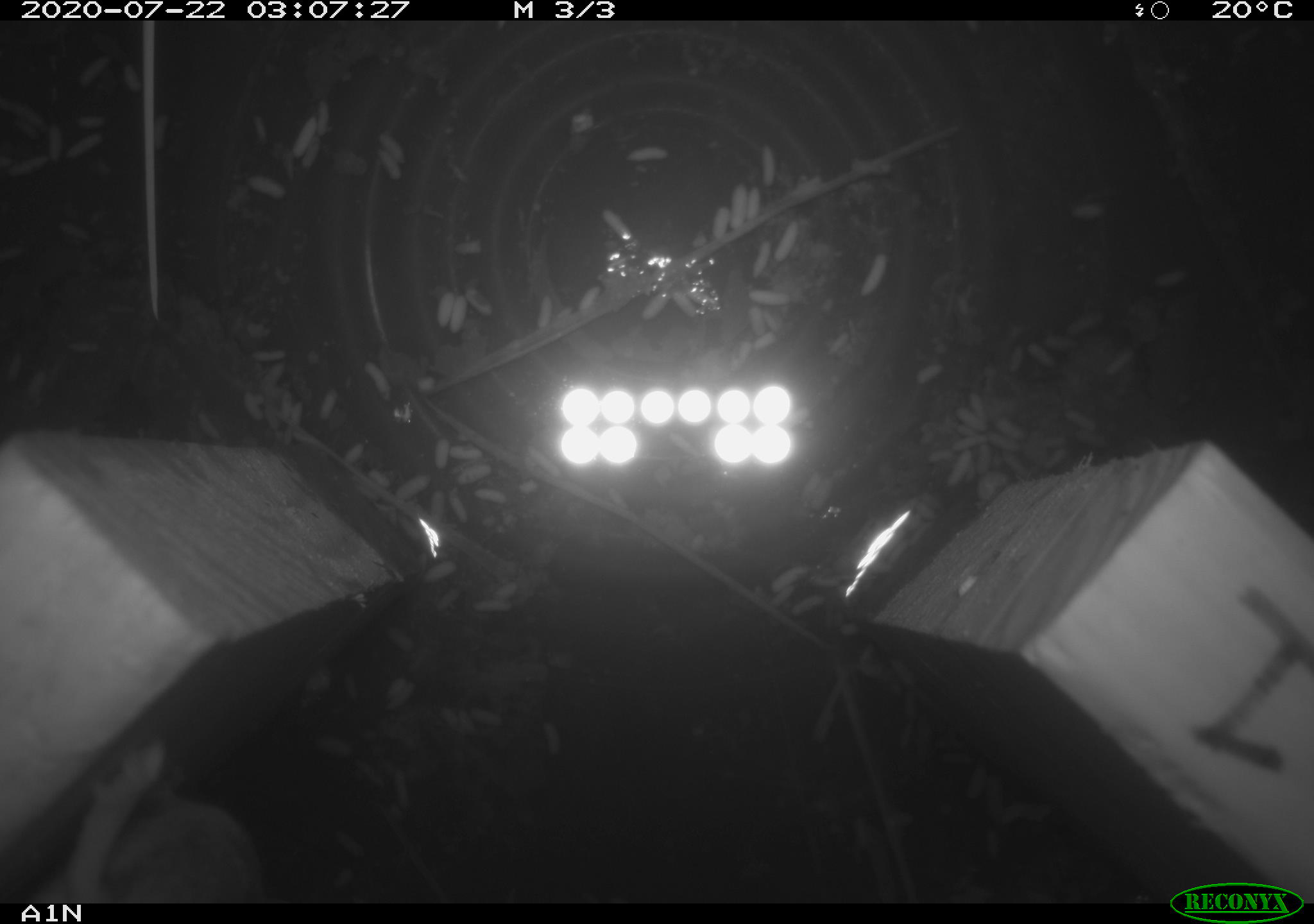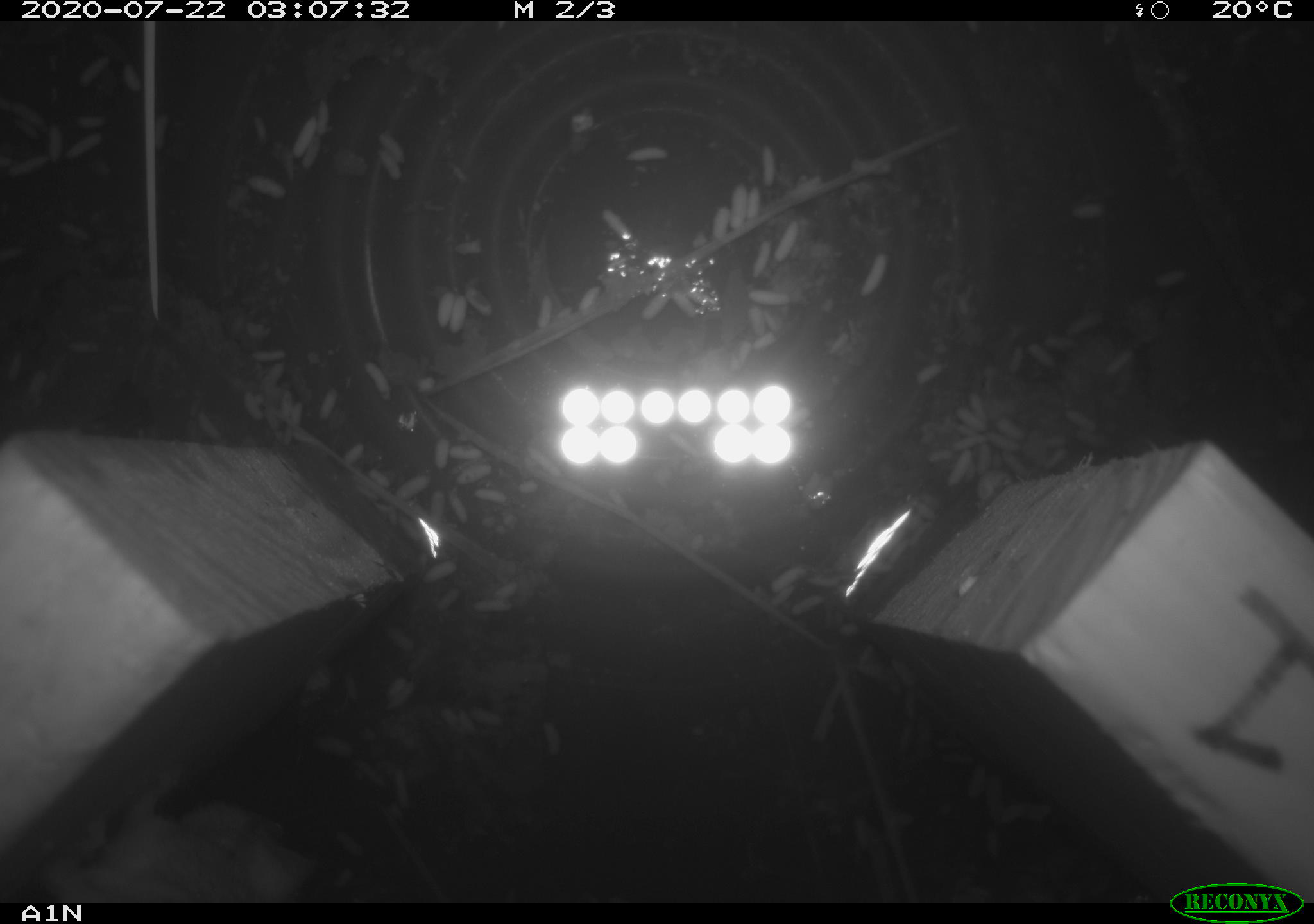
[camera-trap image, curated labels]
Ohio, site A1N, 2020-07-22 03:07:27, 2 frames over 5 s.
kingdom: Animalia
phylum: Chordata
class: Mammalia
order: Rodentia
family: Cricetidae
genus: Peromyscus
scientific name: Peromyscus leucopus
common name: white-footed mouse